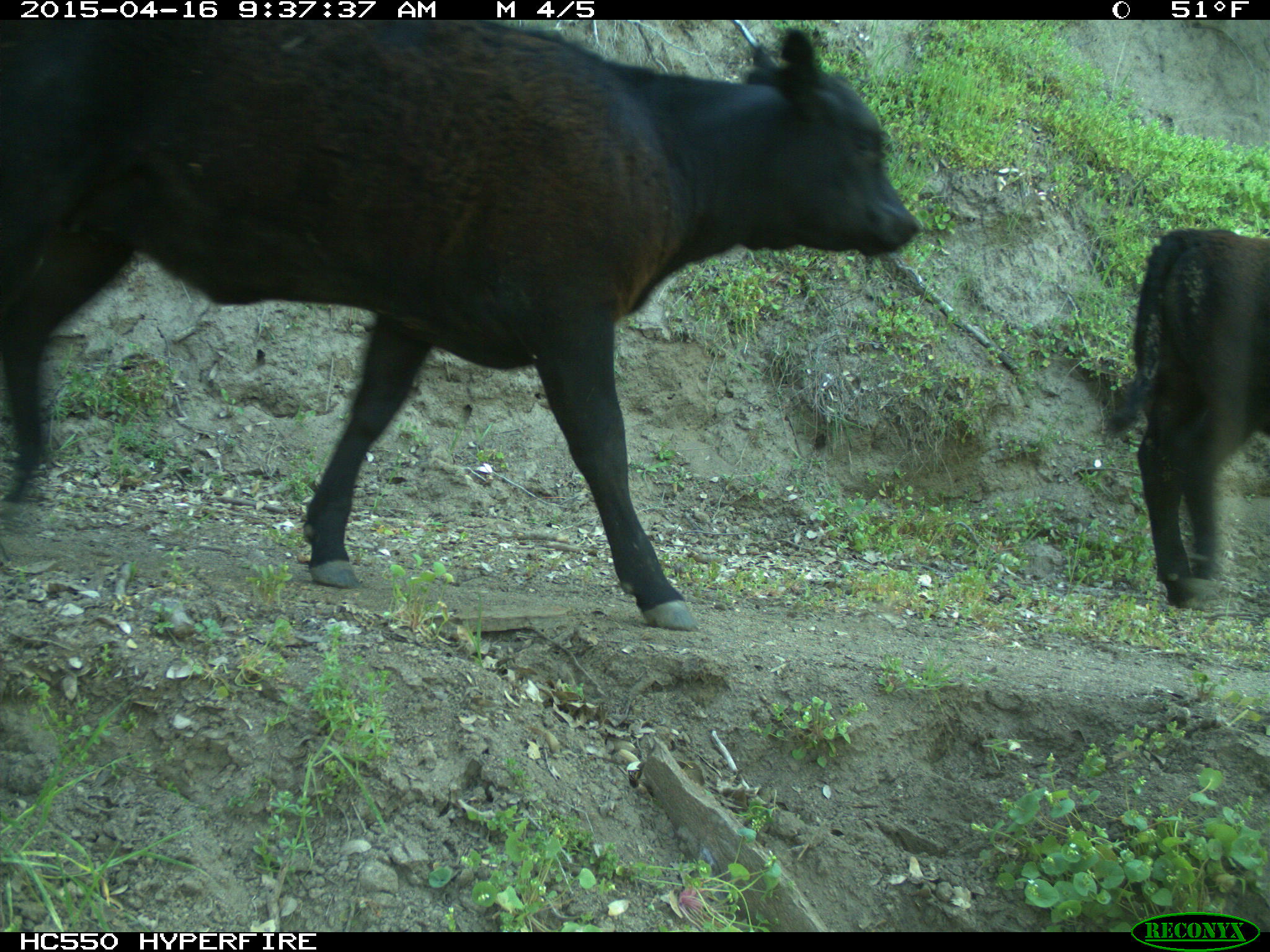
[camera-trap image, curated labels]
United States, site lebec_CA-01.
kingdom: Animalia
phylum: Chordata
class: Mammalia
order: Artiodactyla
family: Bovidae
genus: Bos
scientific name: Bos taurus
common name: domestic cow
Bos taurus (domestic cow).